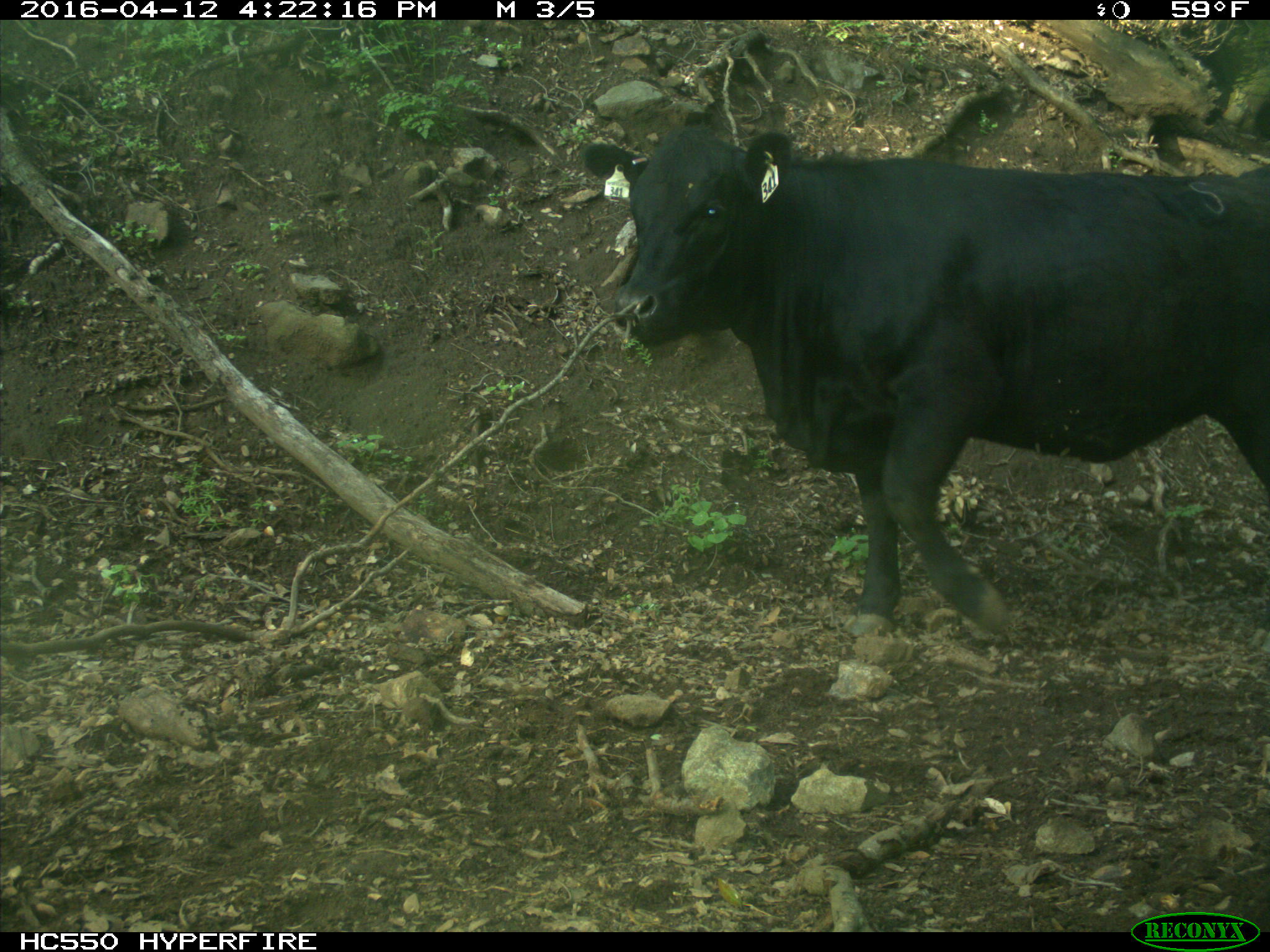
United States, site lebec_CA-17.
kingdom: Animalia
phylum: Chordata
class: Mammalia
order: Artiodactyla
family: Bovidae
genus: Bos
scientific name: Bos taurus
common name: domestic cow